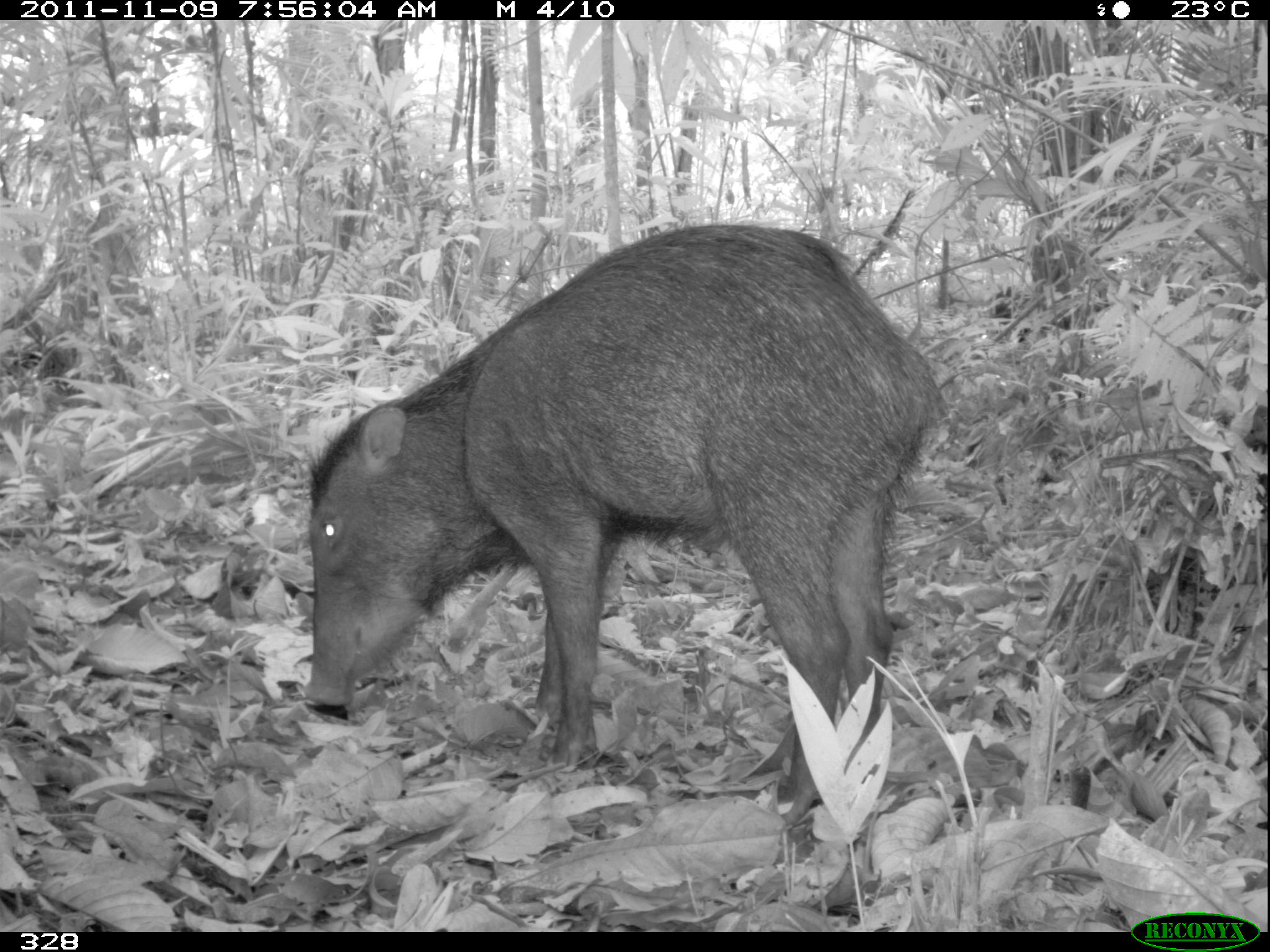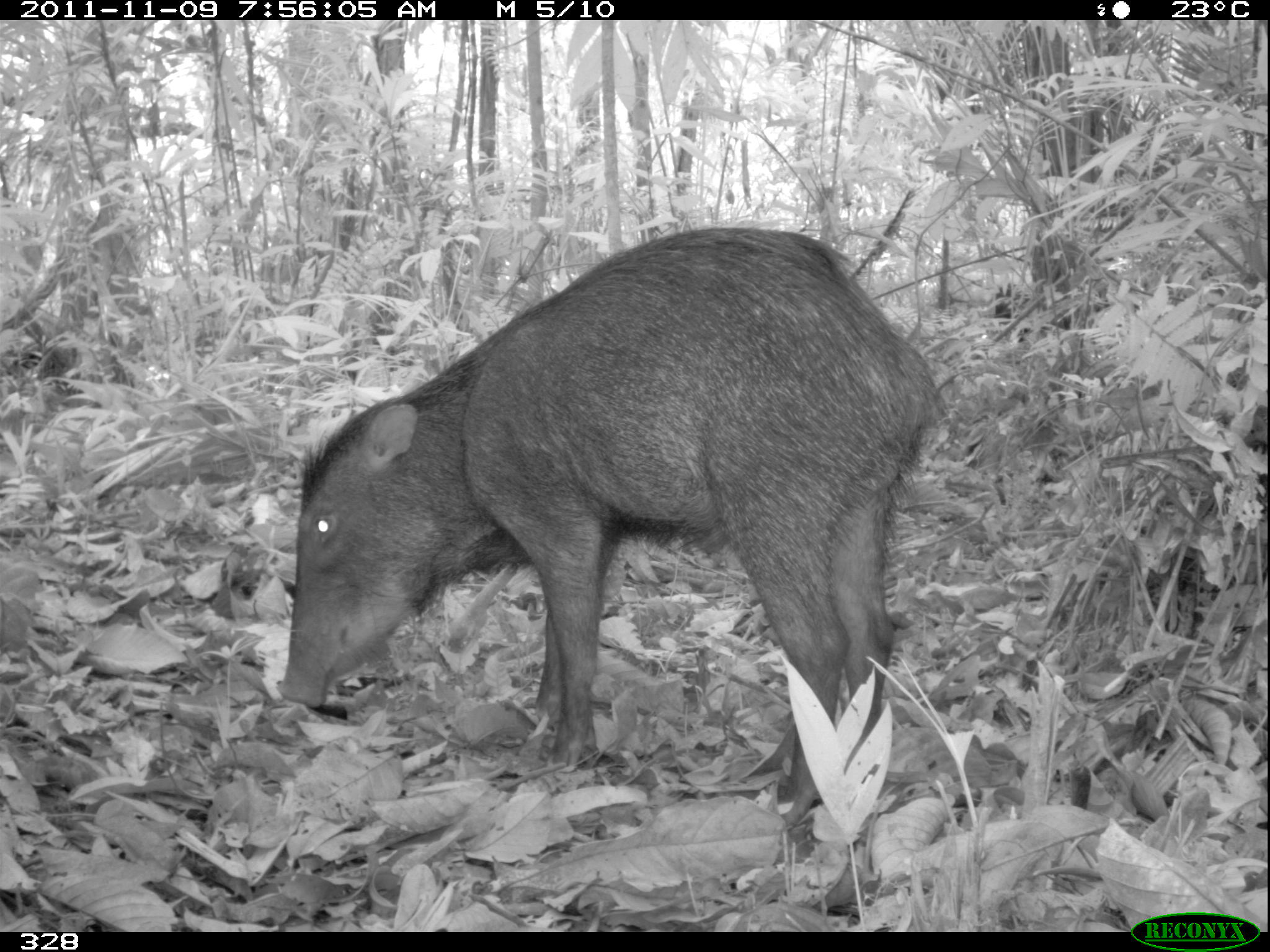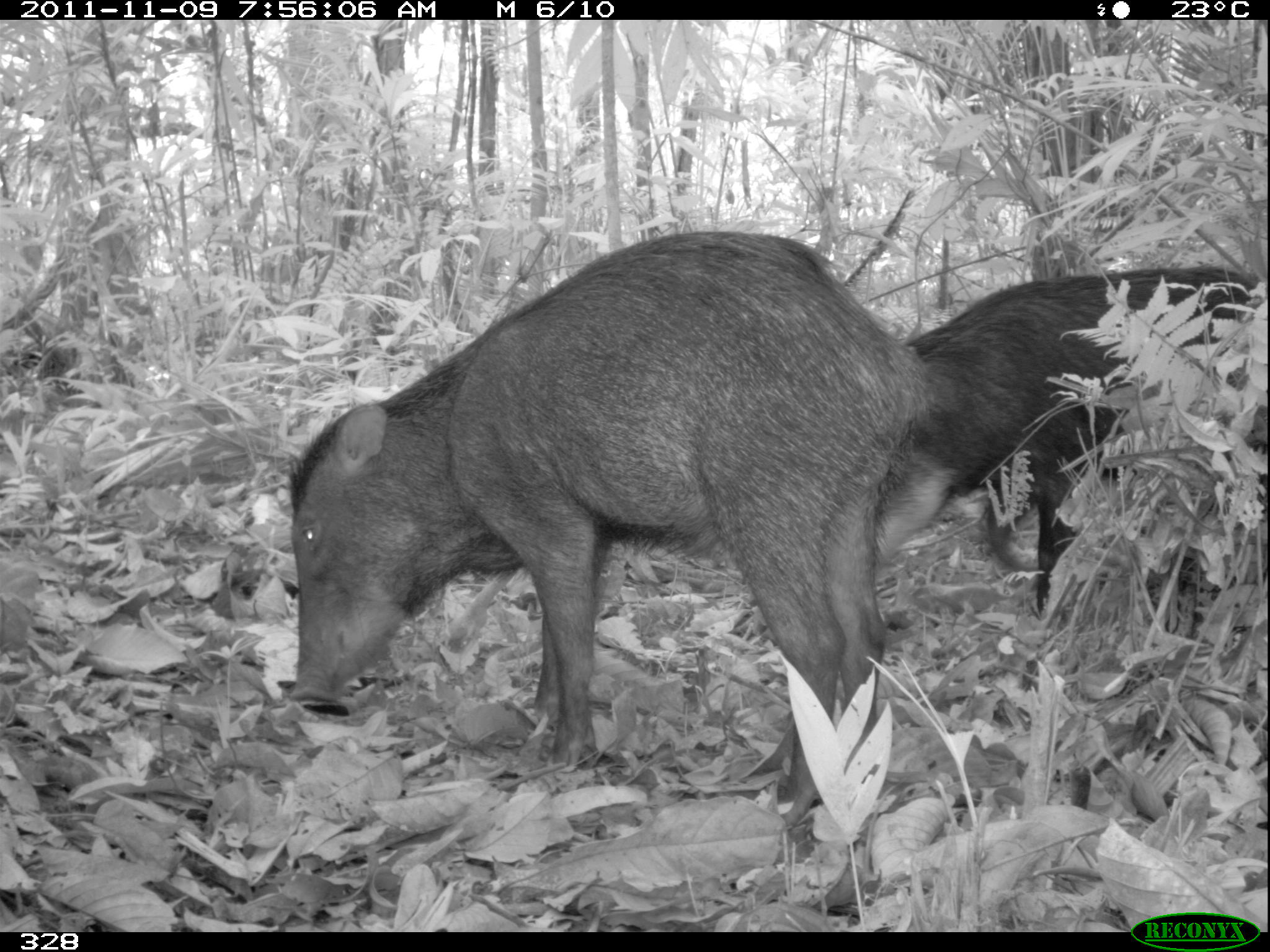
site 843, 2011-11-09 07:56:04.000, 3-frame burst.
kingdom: Animalia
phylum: Chordata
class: Mammalia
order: Artiodactyla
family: Tayassuidae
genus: Tayassu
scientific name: Tayassu pecari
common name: white-lipped peccary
Tayassu pecari (white-lipped peccary).